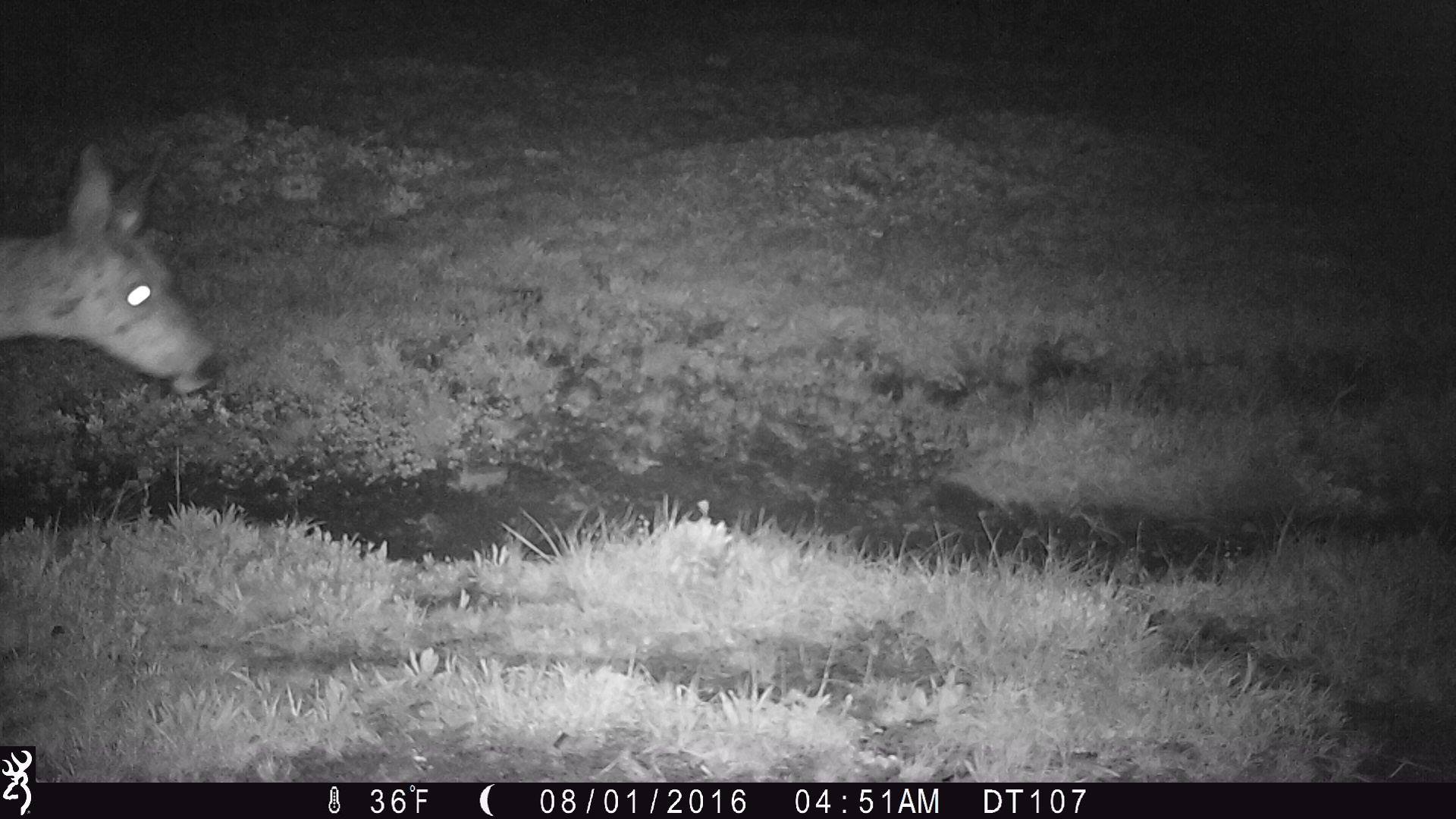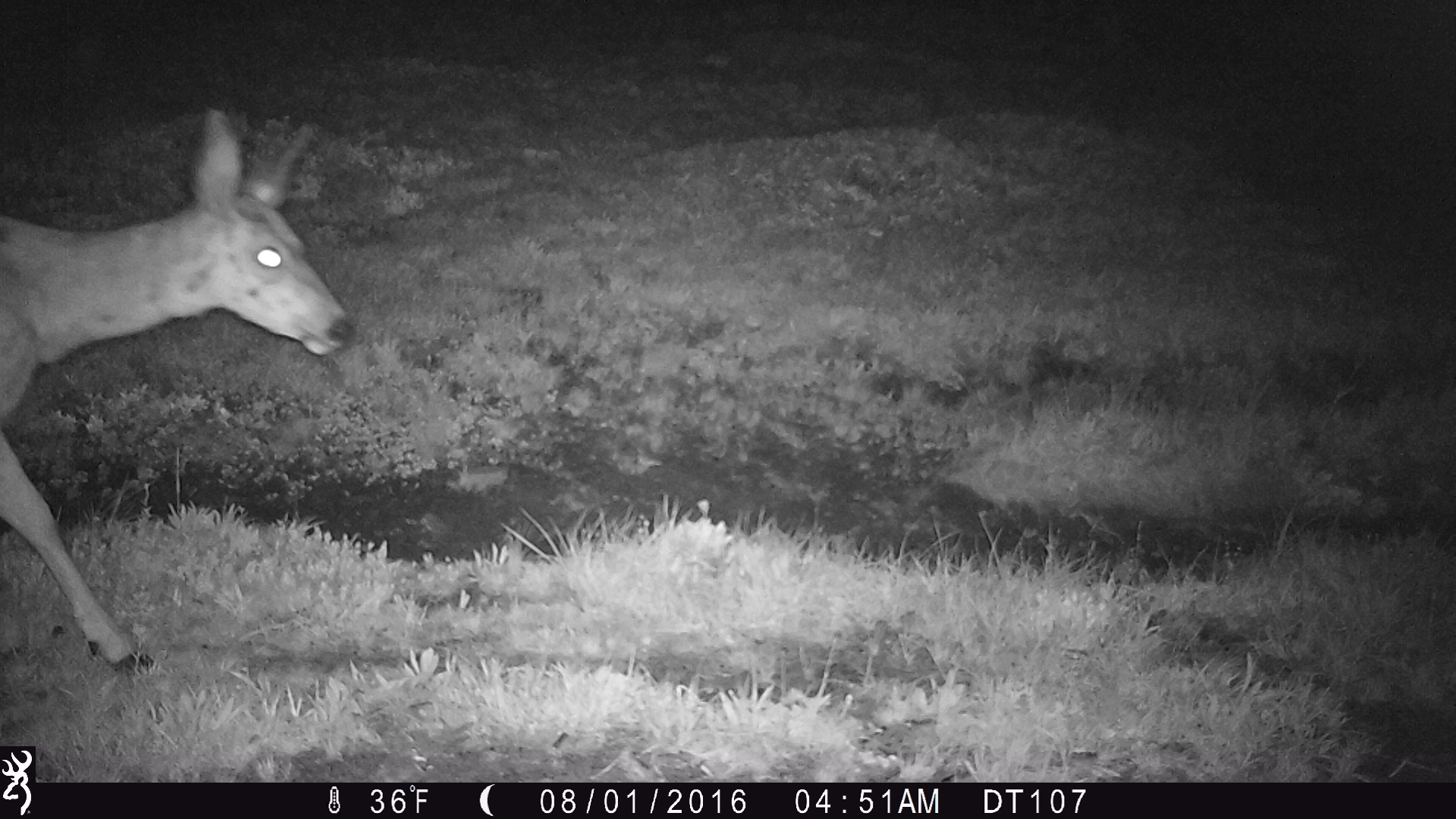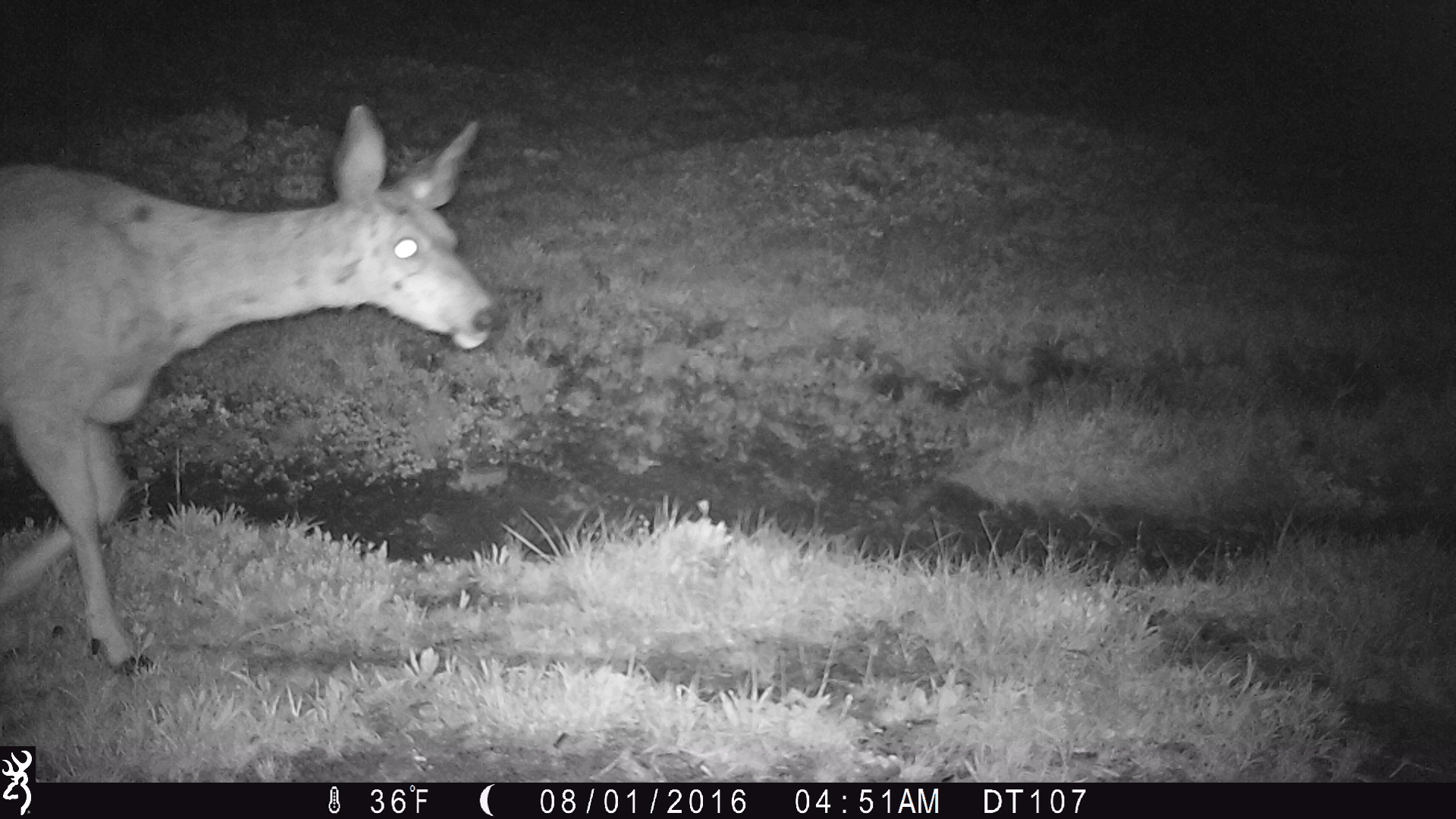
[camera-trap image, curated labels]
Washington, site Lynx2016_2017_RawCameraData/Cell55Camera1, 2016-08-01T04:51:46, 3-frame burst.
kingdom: Animalia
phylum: Chordata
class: Mammalia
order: Artiodactyla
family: Cervidae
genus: Odocoileus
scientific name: Odocoileus hemionus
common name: mule deer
Odocoileus hemionus (mule deer). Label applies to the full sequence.